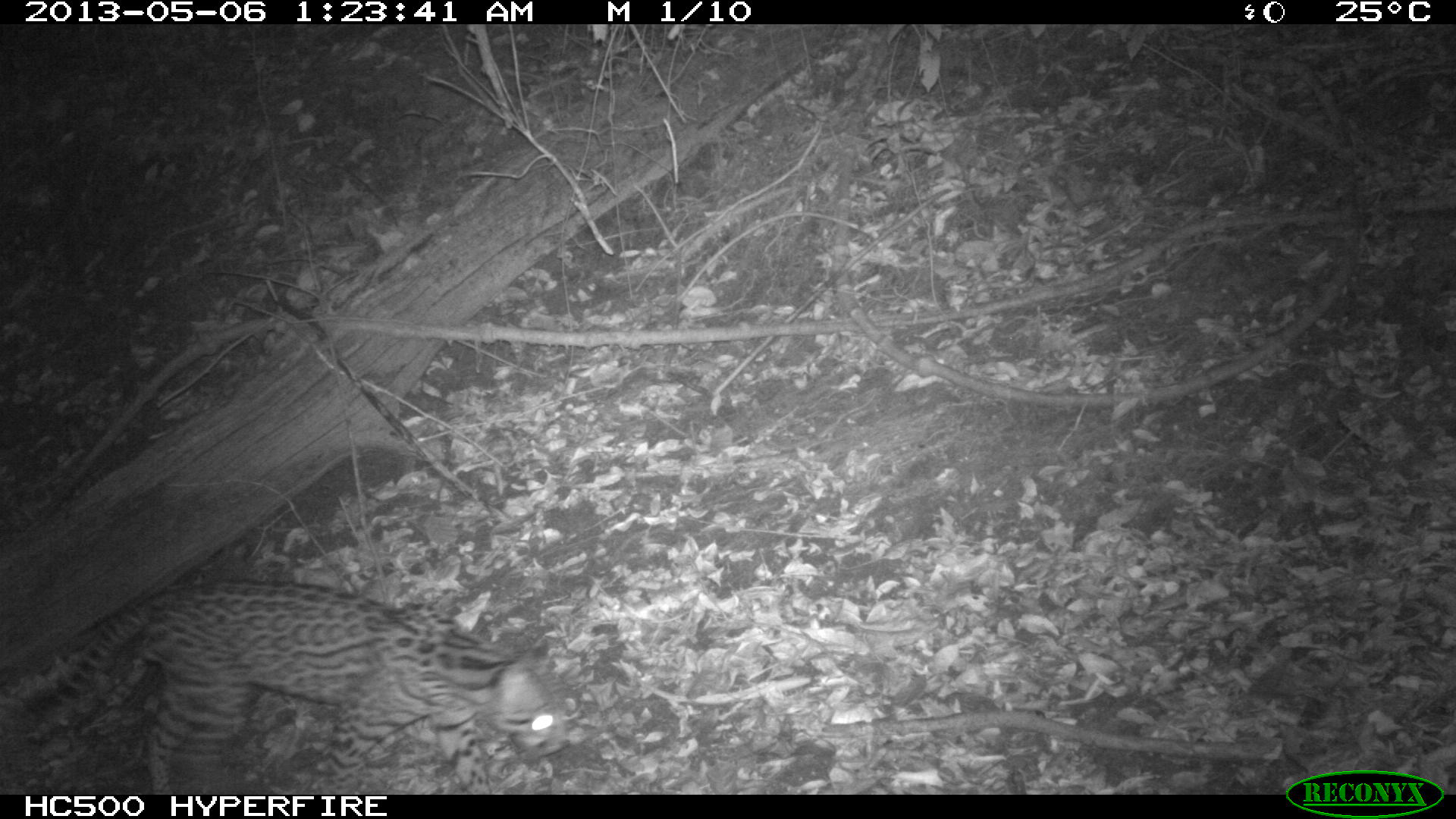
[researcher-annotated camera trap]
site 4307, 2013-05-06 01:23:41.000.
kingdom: Animalia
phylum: Chordata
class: Mammalia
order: Carnivora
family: Felidae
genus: Leopardus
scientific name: Leopardus pardalis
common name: ocelot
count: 1